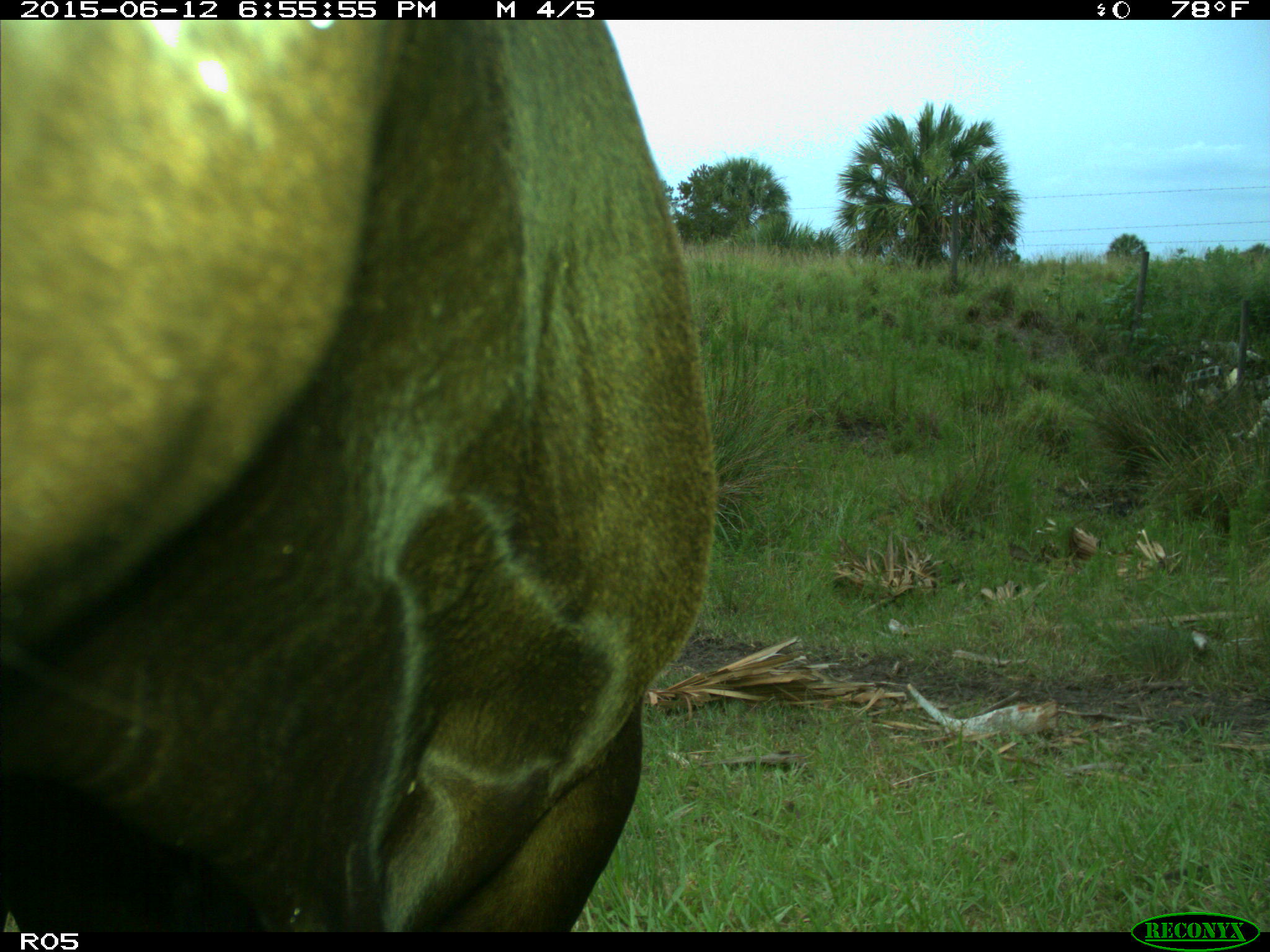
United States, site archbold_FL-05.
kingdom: Animalia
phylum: Chordata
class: Mammalia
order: Artiodactyla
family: Bovidae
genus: Bos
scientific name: Bos taurus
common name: domestic cow